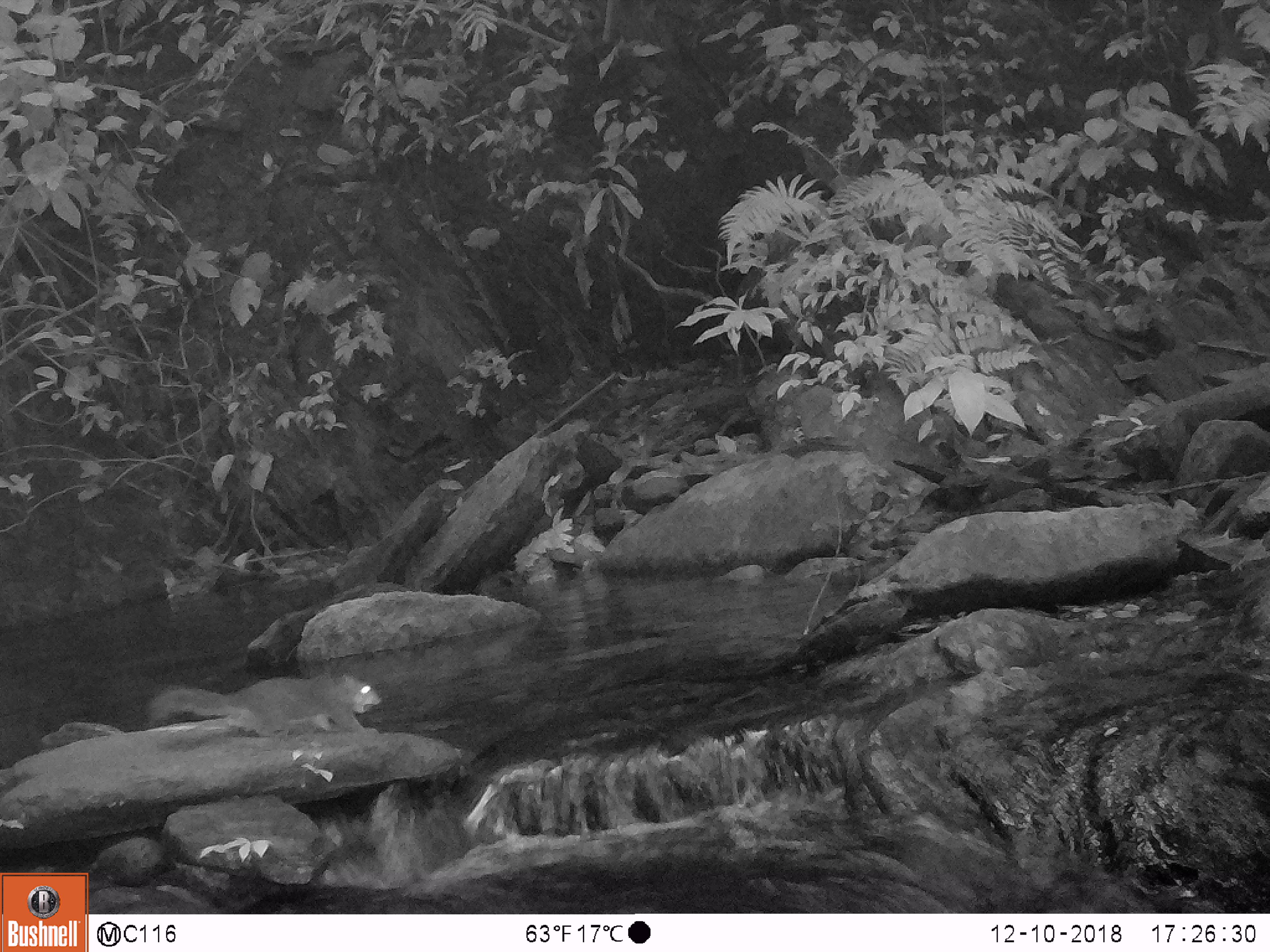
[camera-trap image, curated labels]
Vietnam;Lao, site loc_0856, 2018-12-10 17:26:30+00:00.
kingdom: Animalia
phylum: Chordata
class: Mammalia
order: Rodentia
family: Sciuridae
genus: Dremomys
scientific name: Dremomys rufigenis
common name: red-cheeked squirrel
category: red cheeked squirrel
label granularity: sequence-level